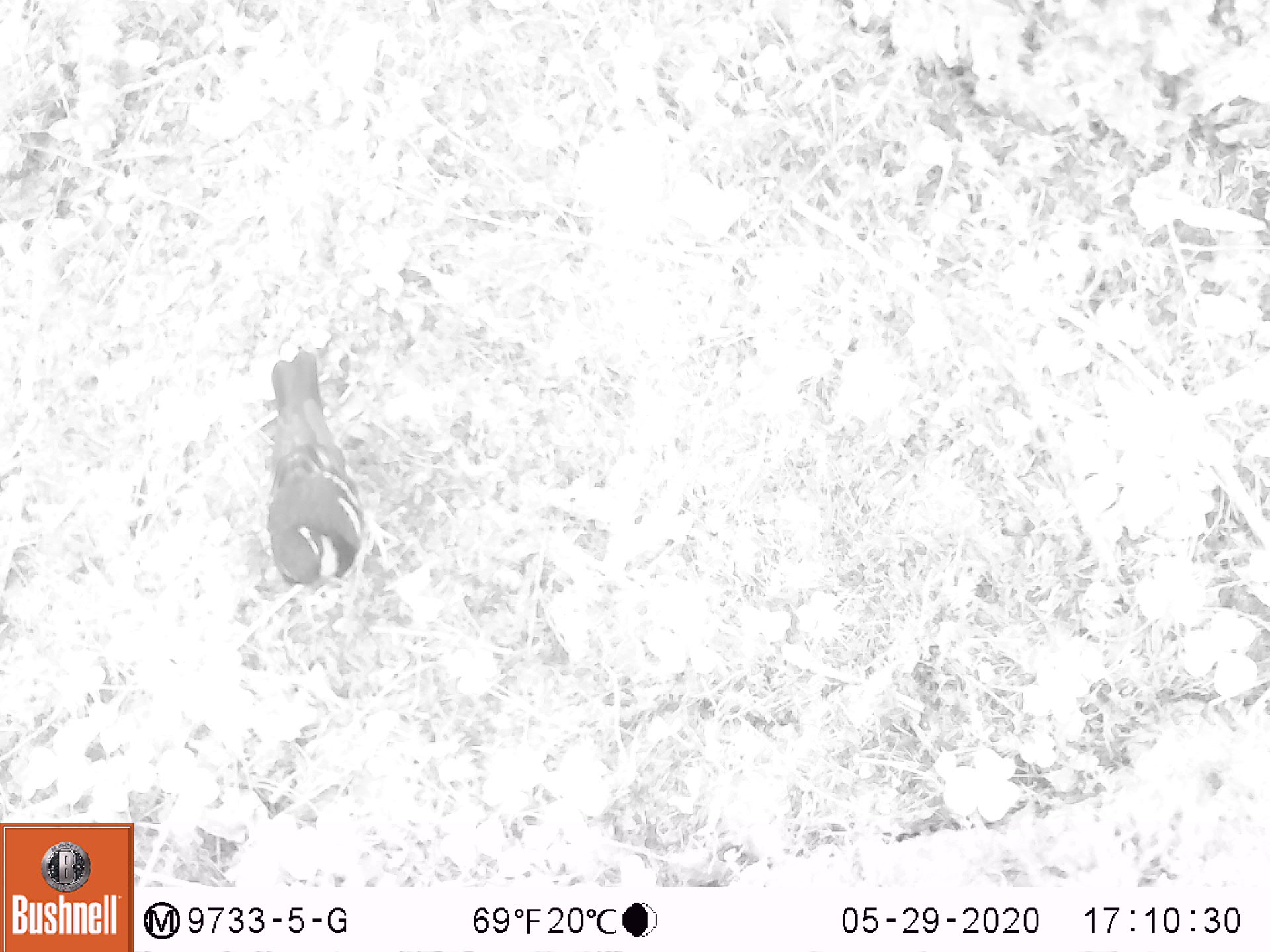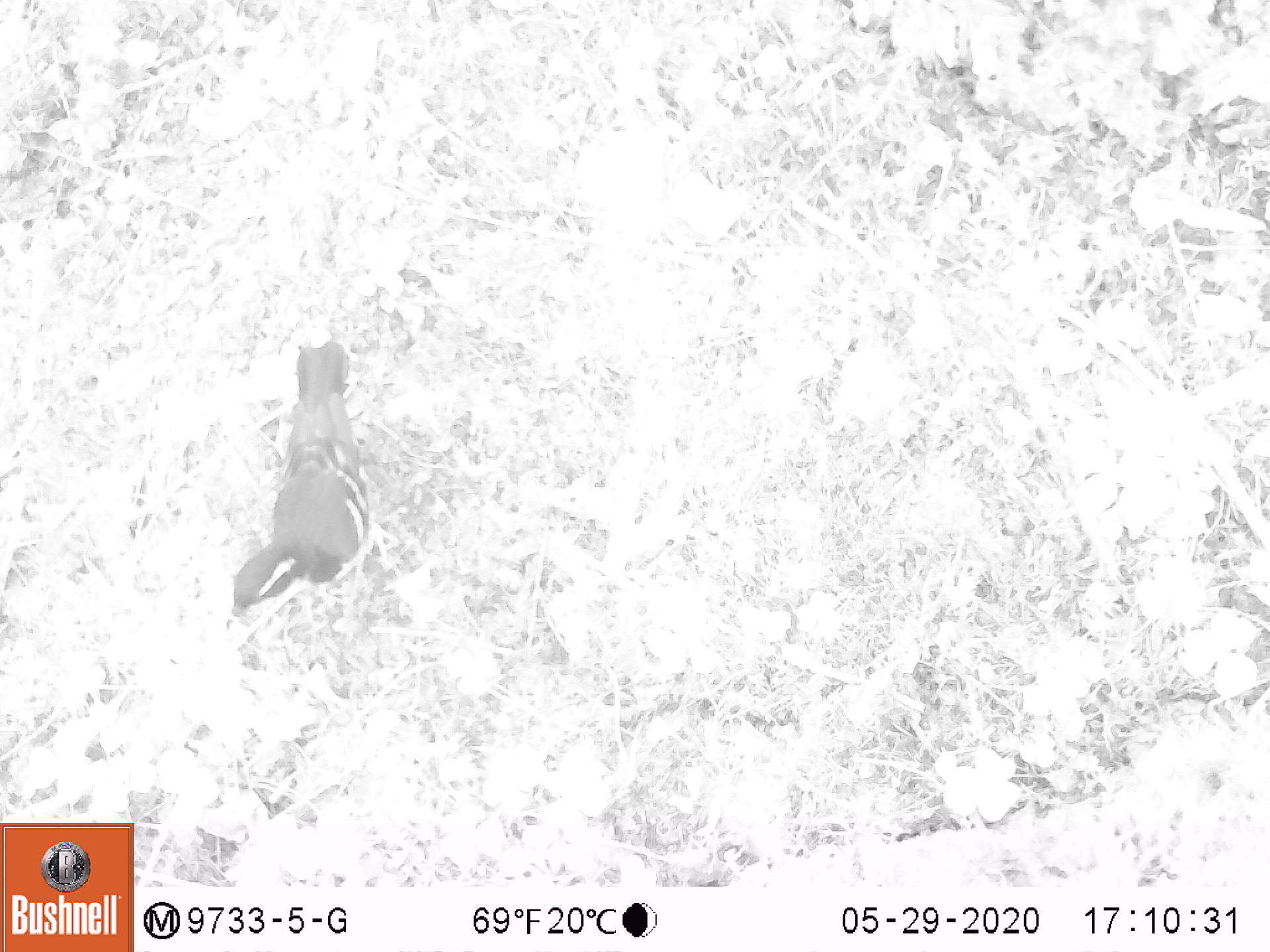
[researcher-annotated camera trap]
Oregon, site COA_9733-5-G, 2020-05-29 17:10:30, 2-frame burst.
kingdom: Animalia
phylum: Chordata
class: Aves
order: Passeriformes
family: Turdidae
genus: Ixoreus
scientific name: Ixoreus naevius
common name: varied thrush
Varied thrush (Ixoreus naevius).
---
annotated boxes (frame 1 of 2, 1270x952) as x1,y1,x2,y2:
varied thrush: 268,346,363,608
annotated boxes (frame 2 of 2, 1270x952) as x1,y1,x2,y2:
varied thrush: 224,330,374,632